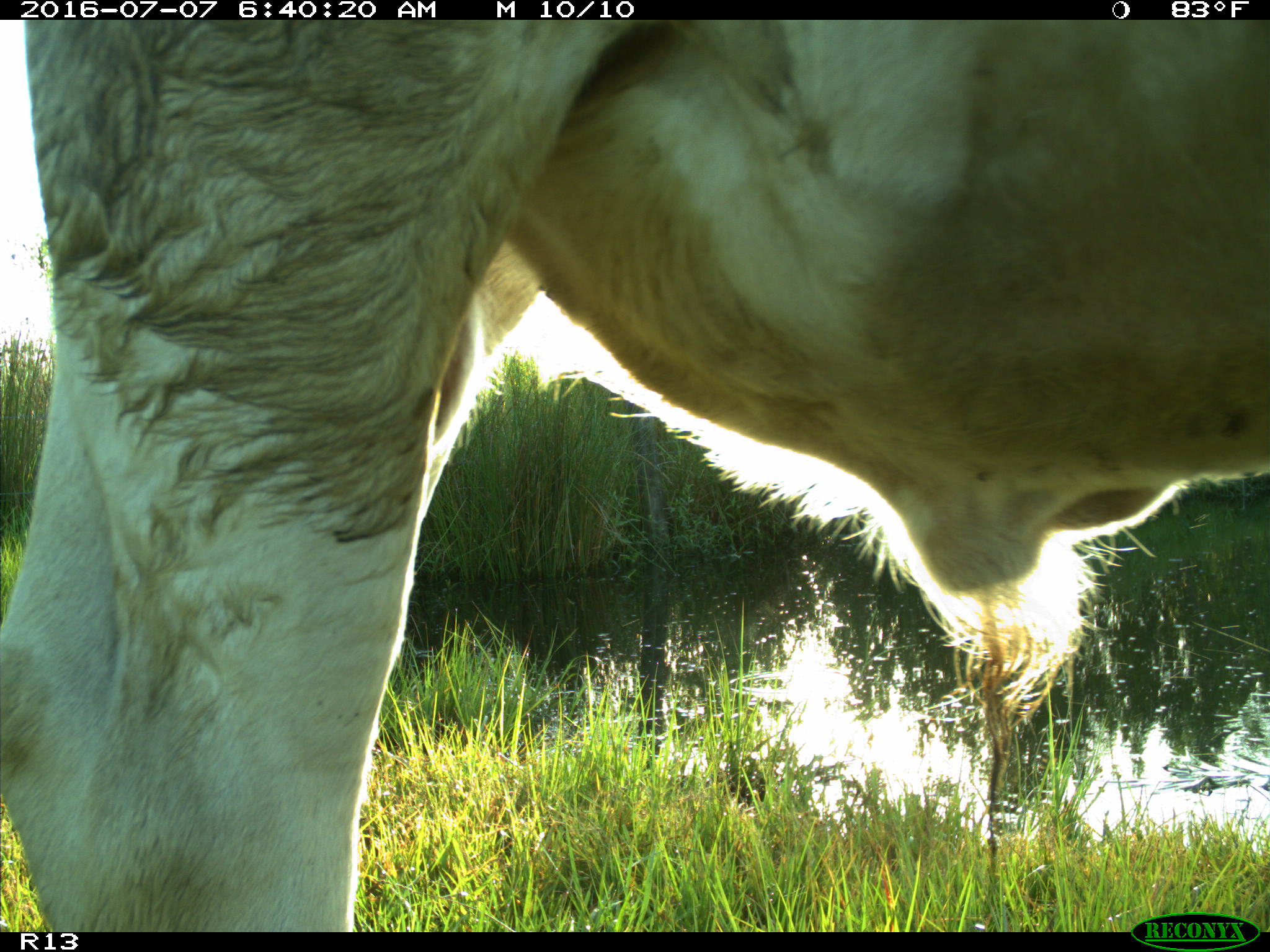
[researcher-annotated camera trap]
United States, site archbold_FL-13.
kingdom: Animalia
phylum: Chordata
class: Mammalia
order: Artiodactyla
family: Bovidae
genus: Bos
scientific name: Bos taurus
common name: domestic cow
Bos taurus (domestic cow).